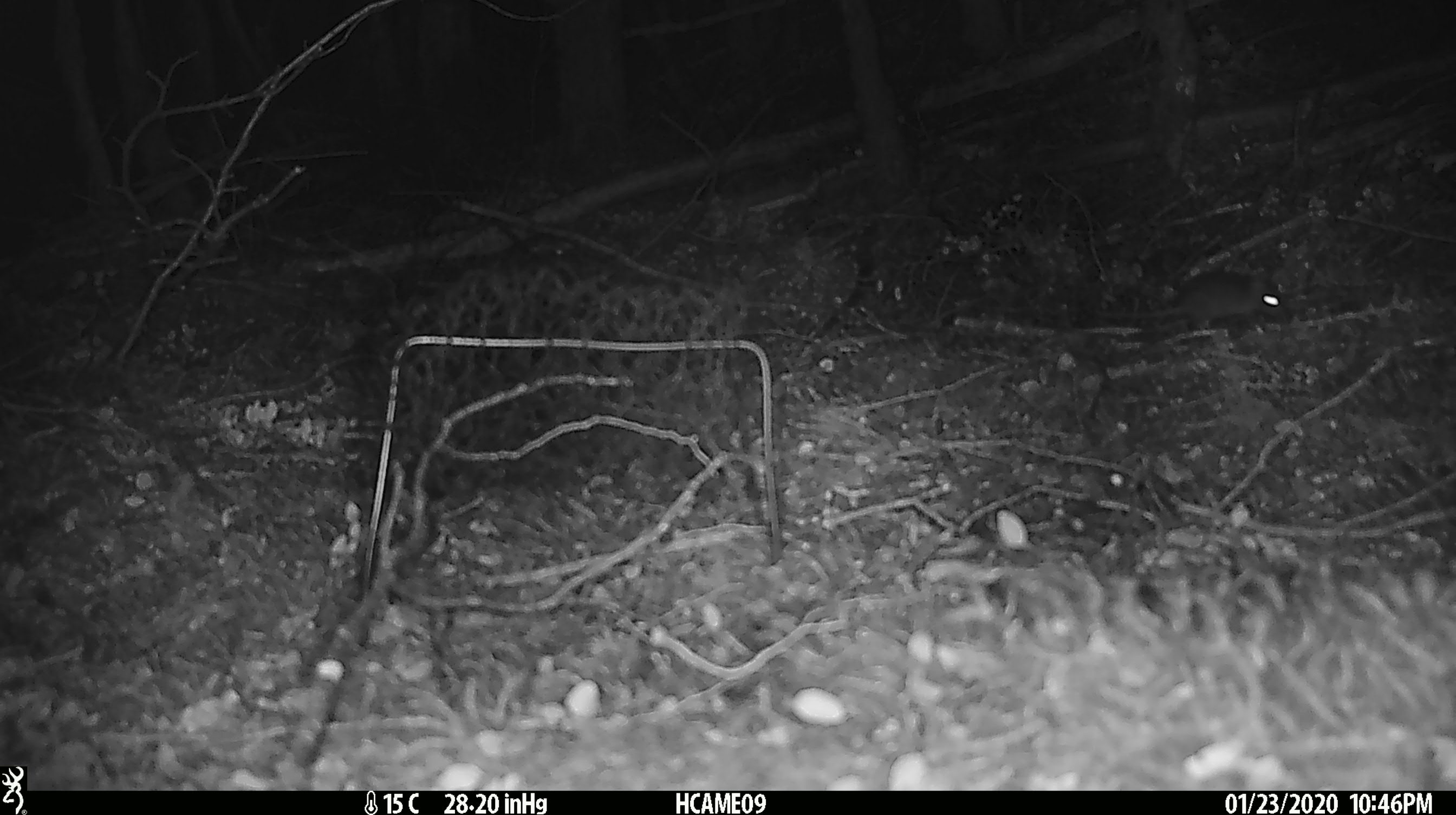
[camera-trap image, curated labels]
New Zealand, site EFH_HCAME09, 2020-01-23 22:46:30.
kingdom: Animalia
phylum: Chordata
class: Mammalia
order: Rodentia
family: Muridae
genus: Mus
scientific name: Mus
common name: mouse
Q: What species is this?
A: Mouse (Mus).